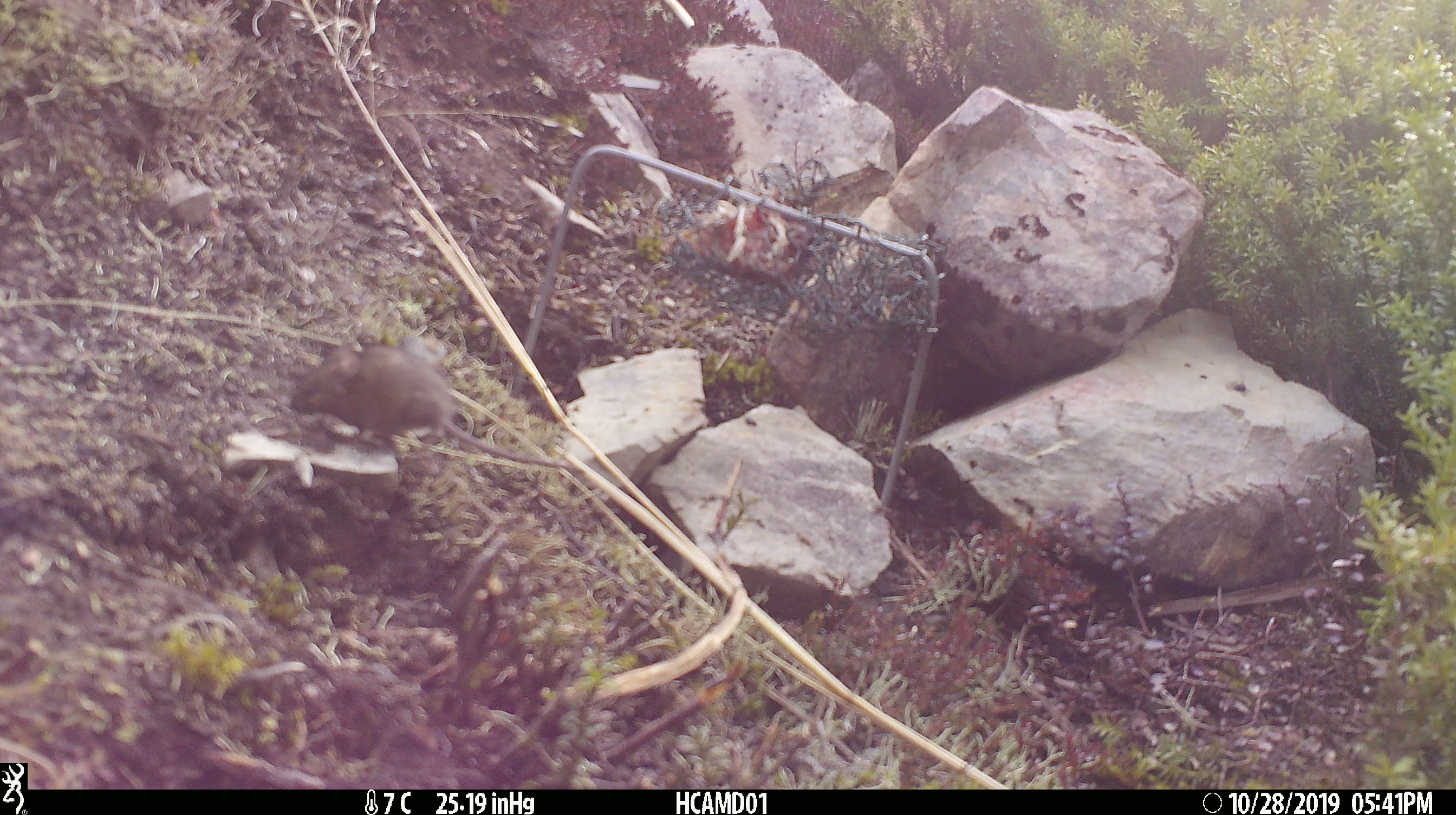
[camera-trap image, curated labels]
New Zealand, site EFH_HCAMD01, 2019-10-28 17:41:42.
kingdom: Animalia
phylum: Chordata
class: Mammalia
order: Rodentia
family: Muridae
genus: Mus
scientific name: Mus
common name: mouse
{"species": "mouse (Mus)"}